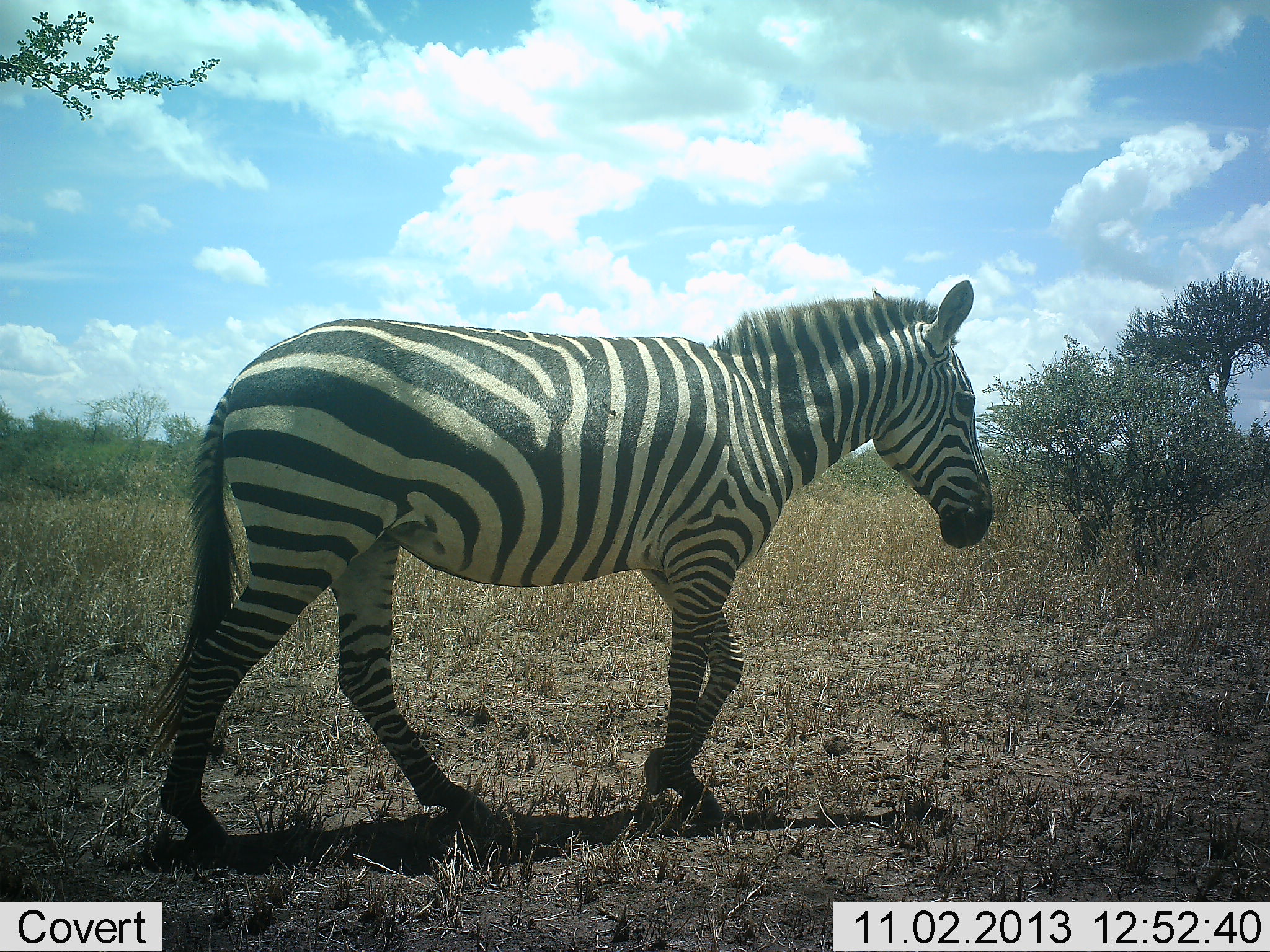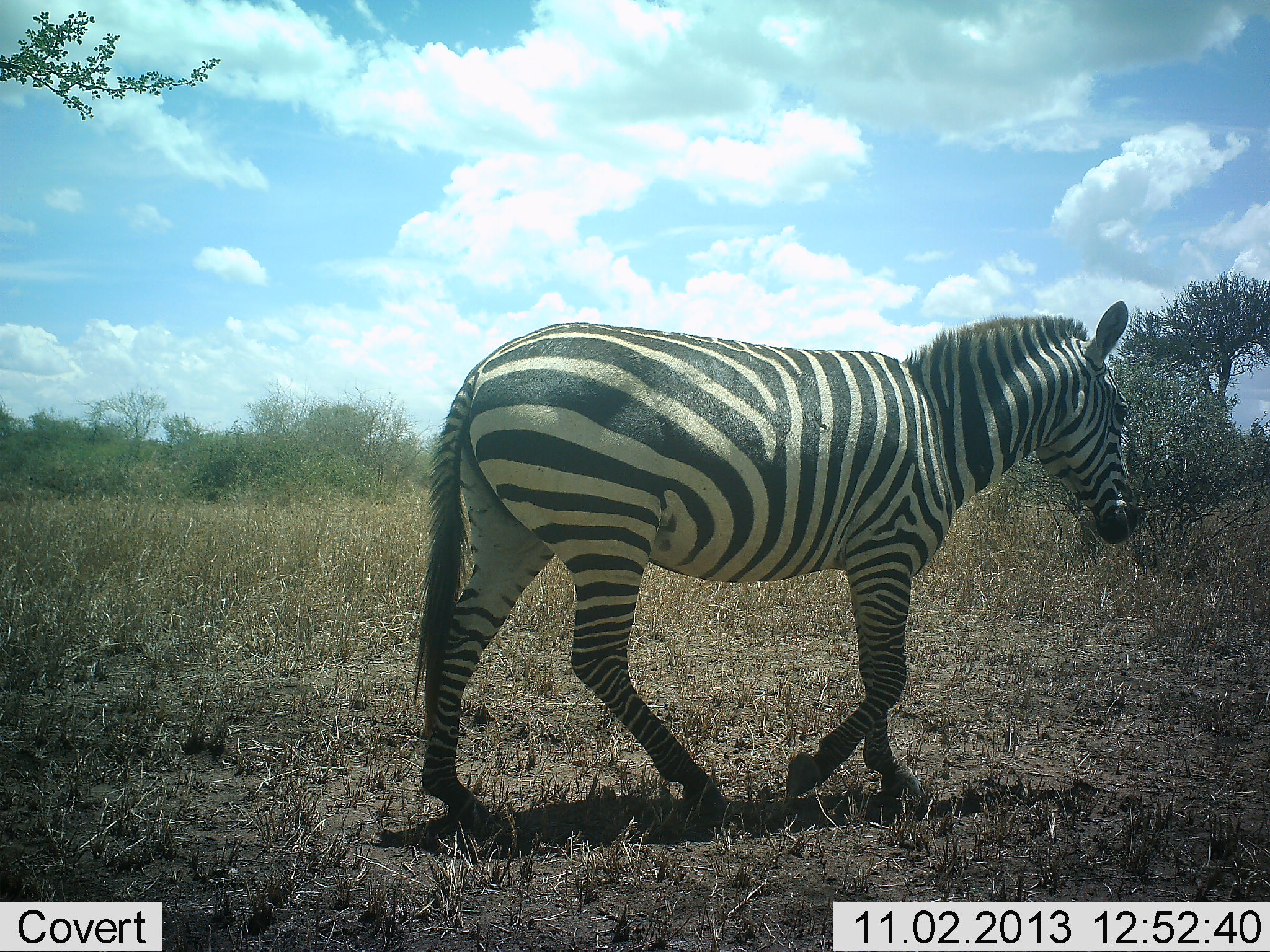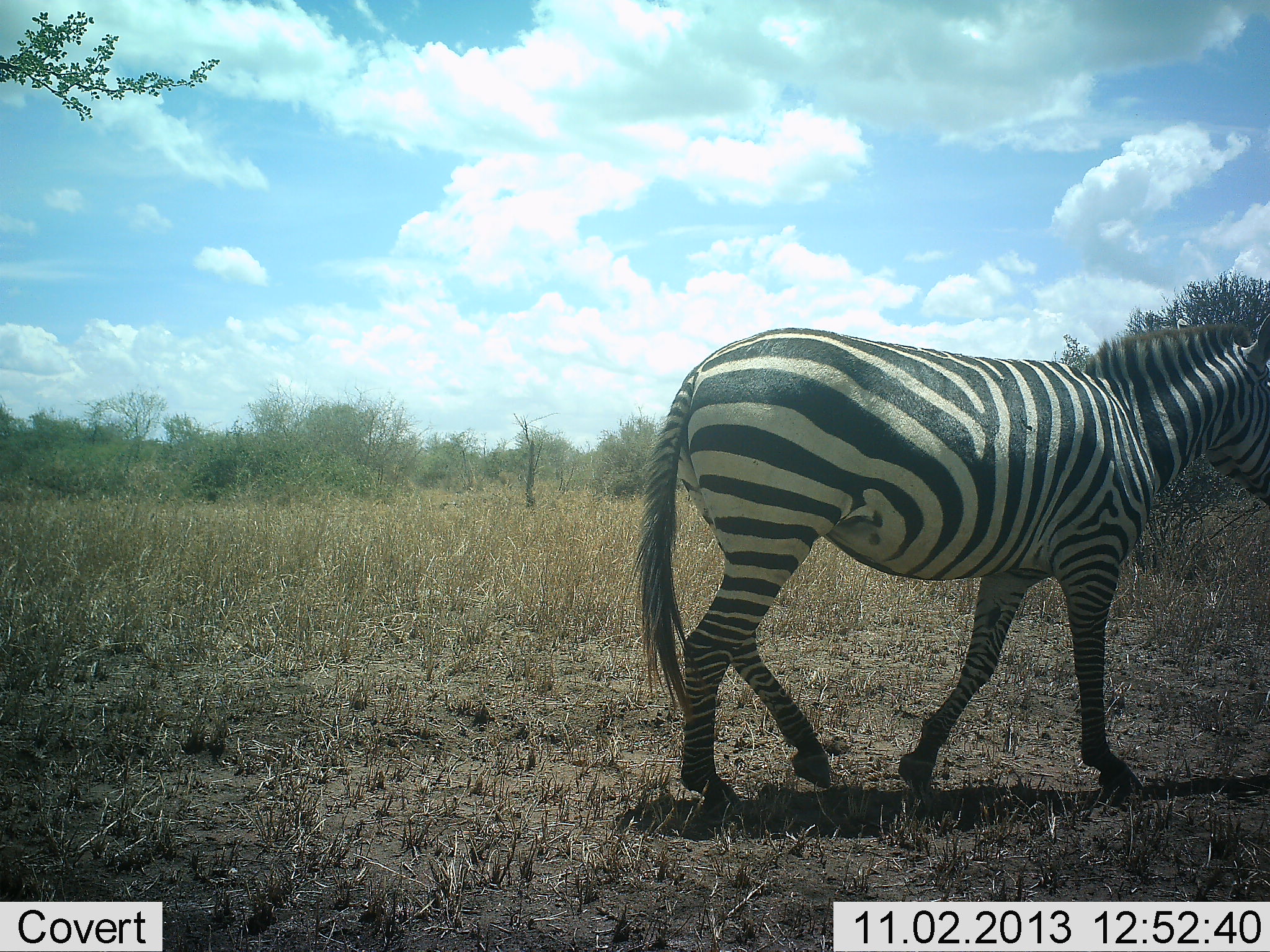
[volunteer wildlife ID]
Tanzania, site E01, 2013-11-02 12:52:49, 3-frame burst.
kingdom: Animalia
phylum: Chordata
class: Mammalia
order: Perissodactyla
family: Equidae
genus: Equus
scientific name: Equus quagga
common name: plains zebra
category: zebra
Zebra (plains zebra) (Equus quagga), count 1. Behavior (volunteer vote fractions): standing 0%, resting 0%, moving 100%, interacting 0%. Young present (vote fraction): 0%. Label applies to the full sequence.